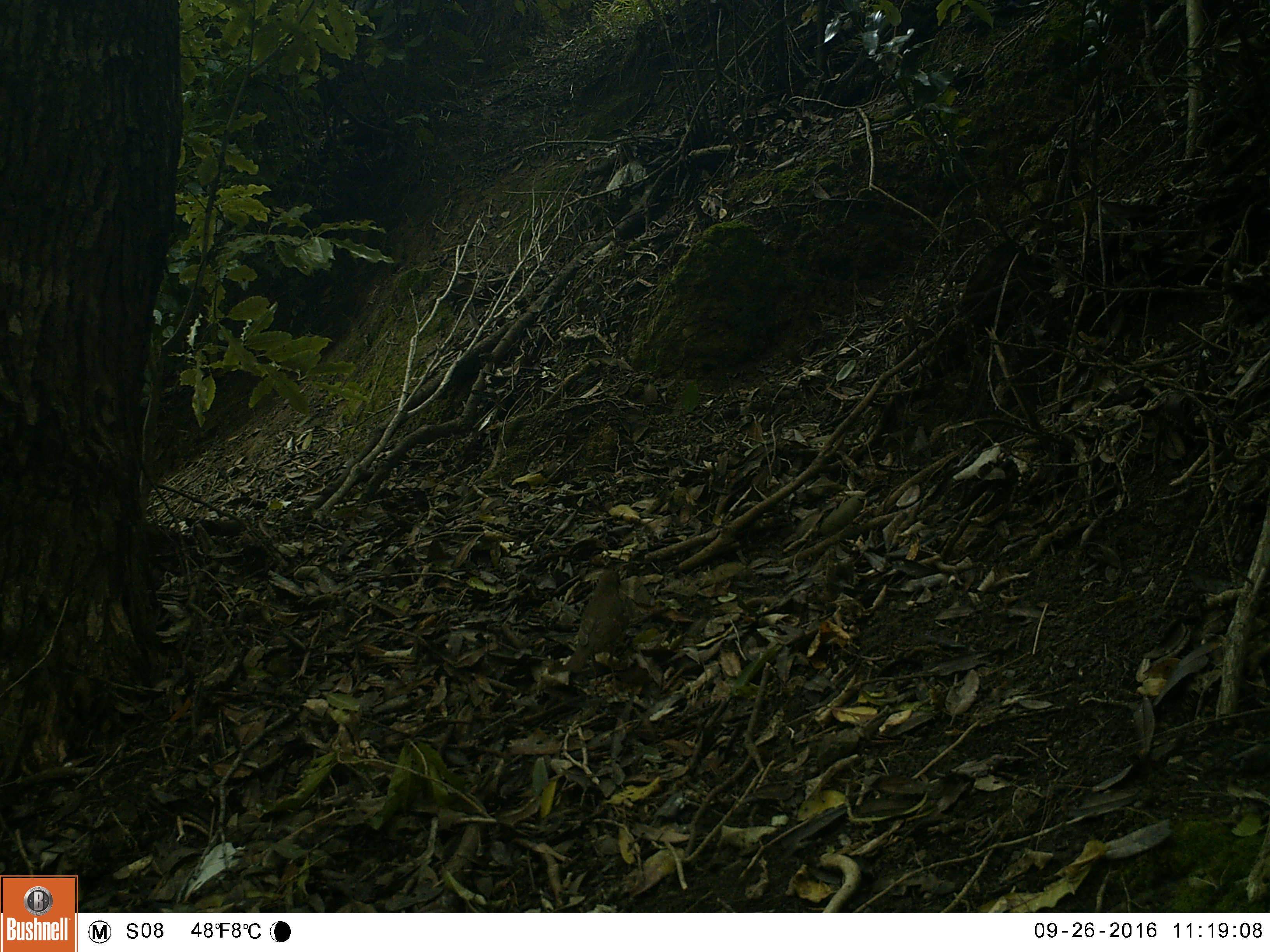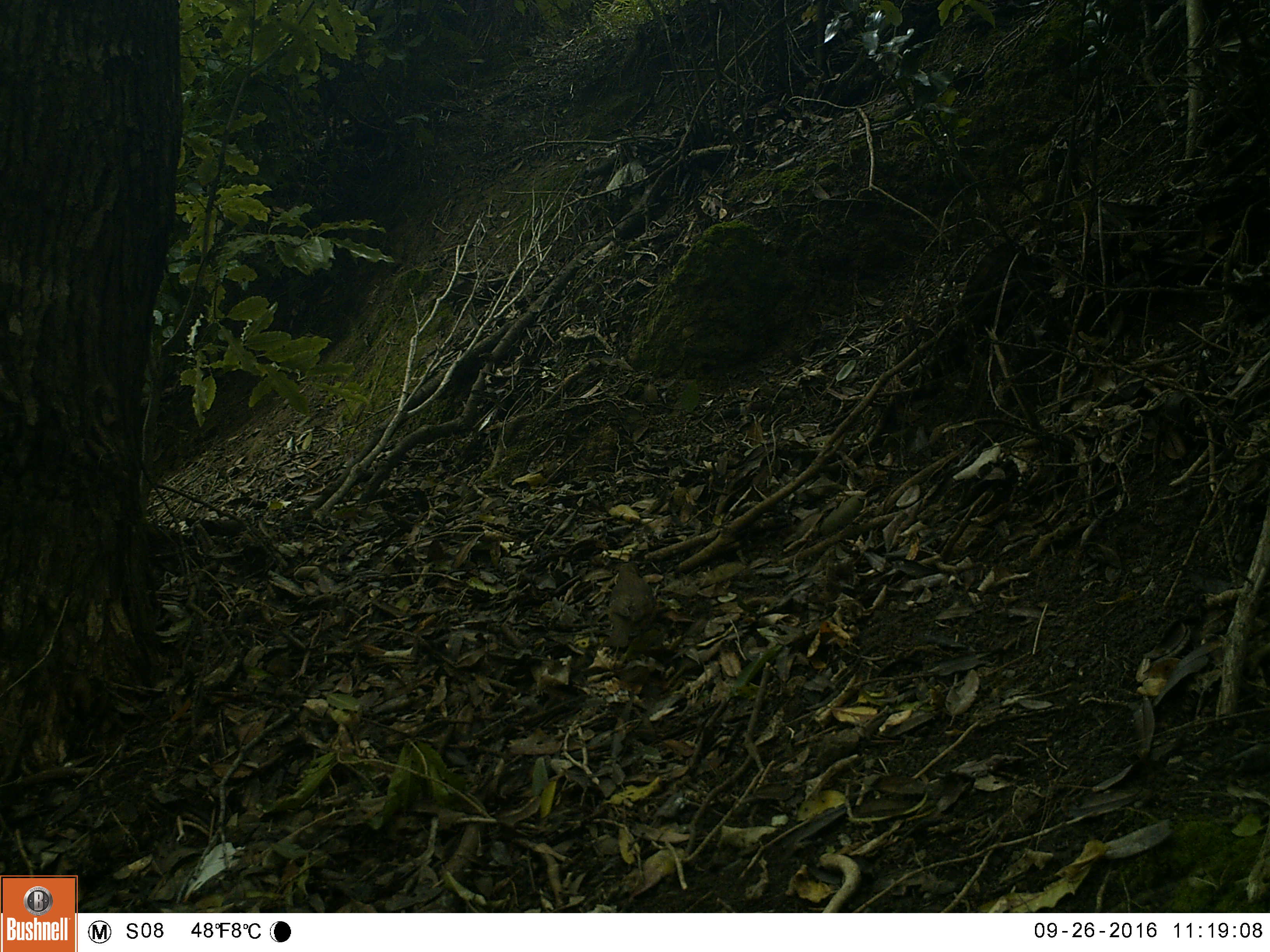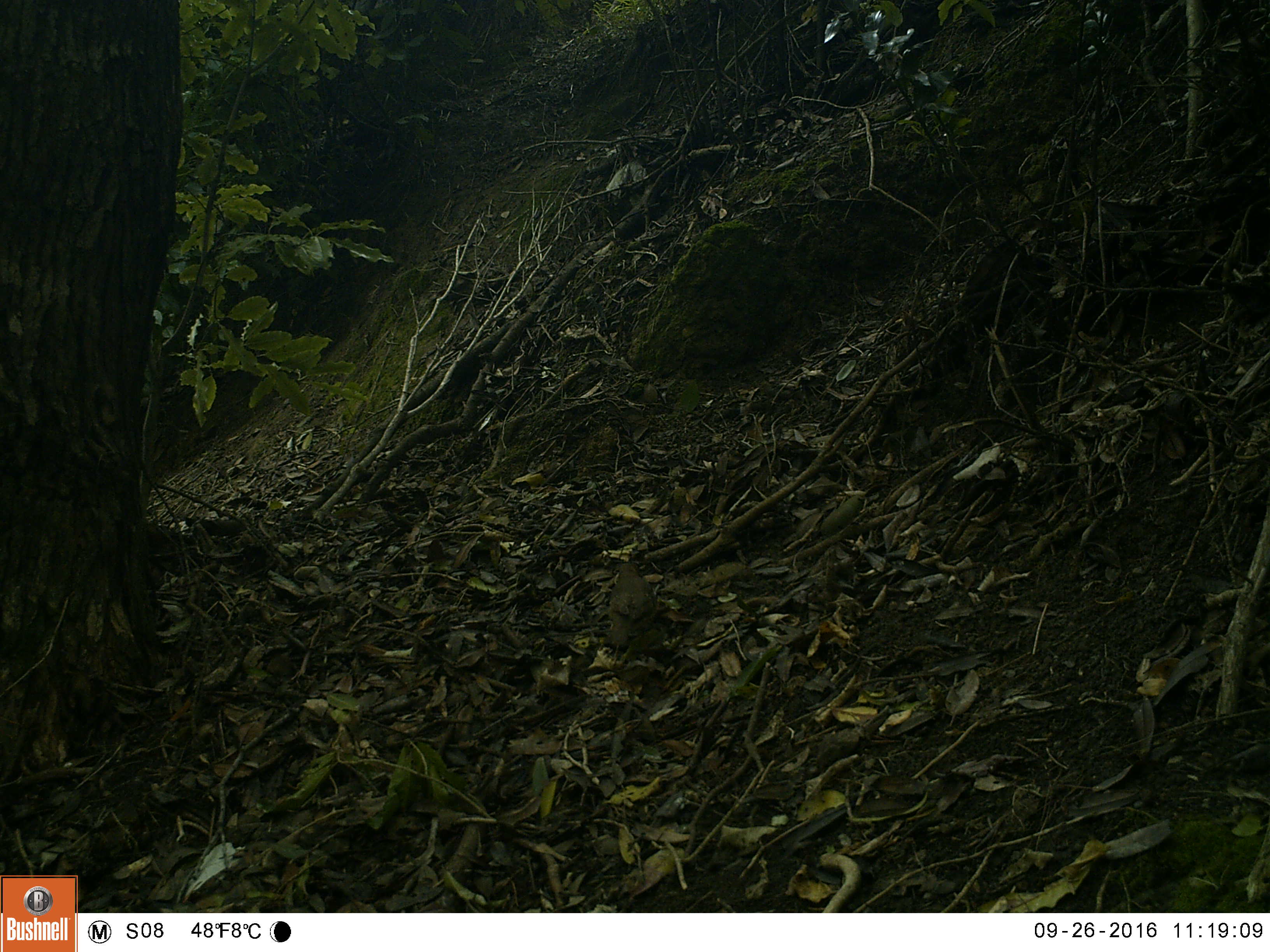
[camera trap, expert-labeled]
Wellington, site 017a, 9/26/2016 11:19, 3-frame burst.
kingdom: Animalia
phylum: Chordata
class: Aves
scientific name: Aves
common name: bird